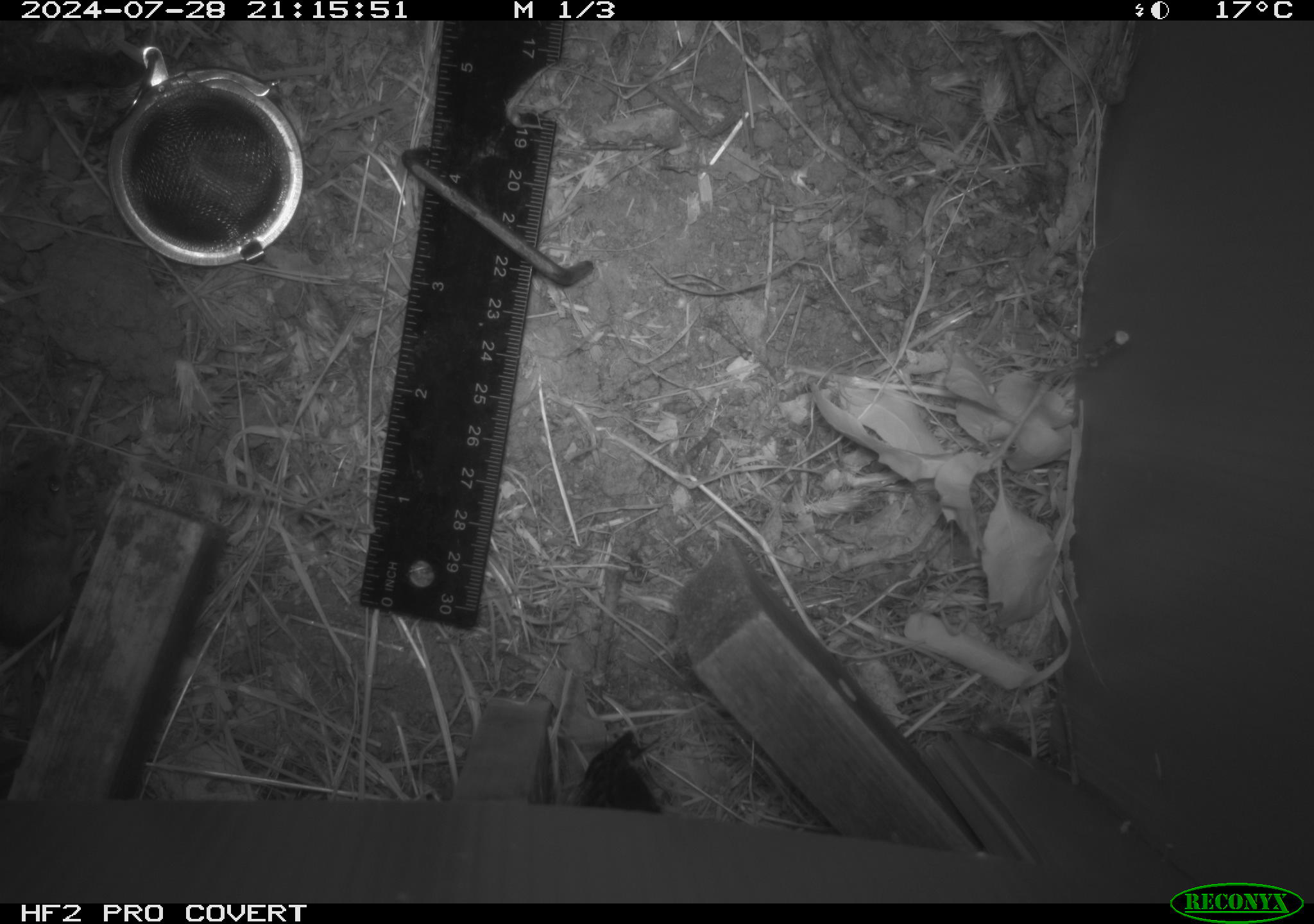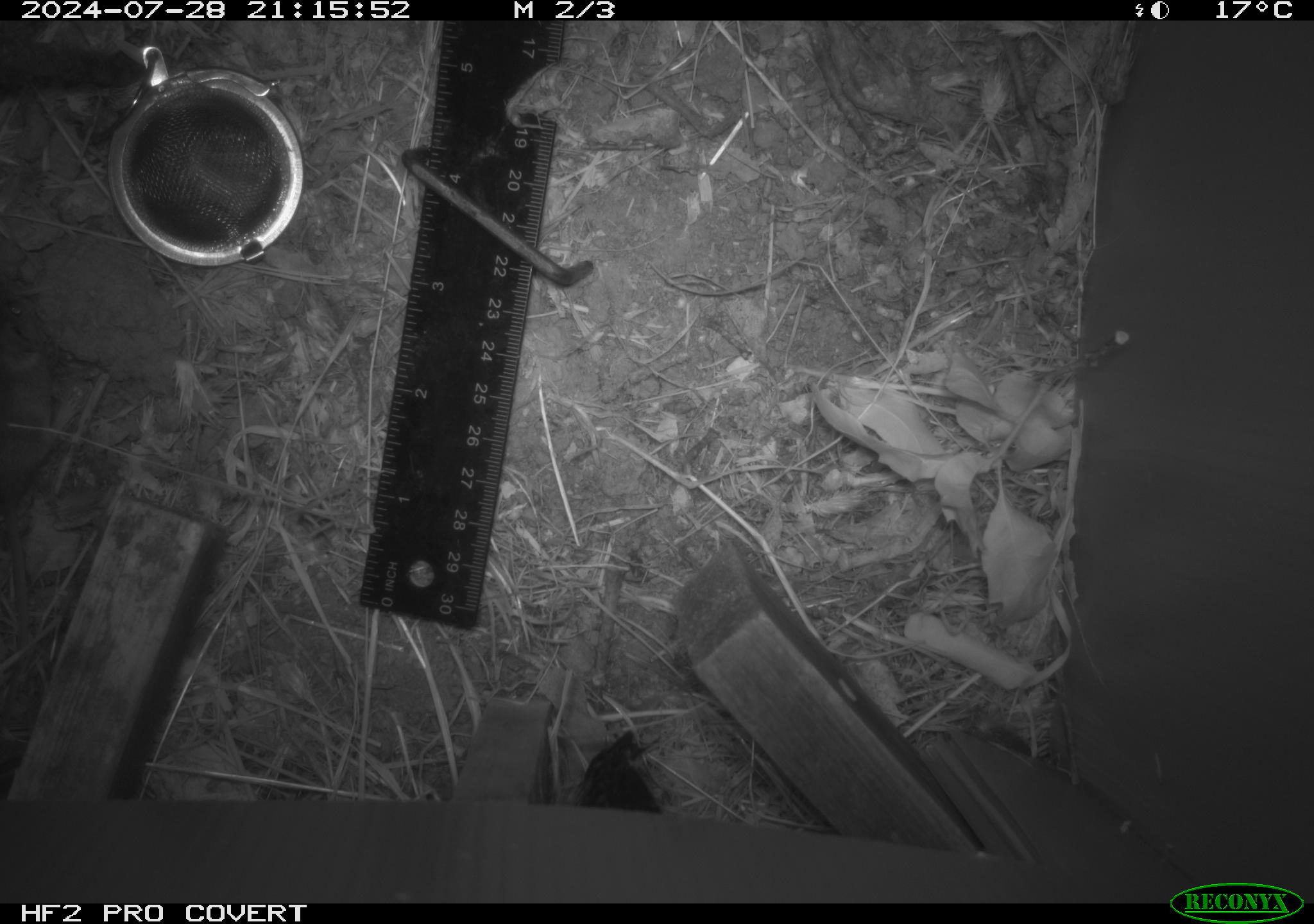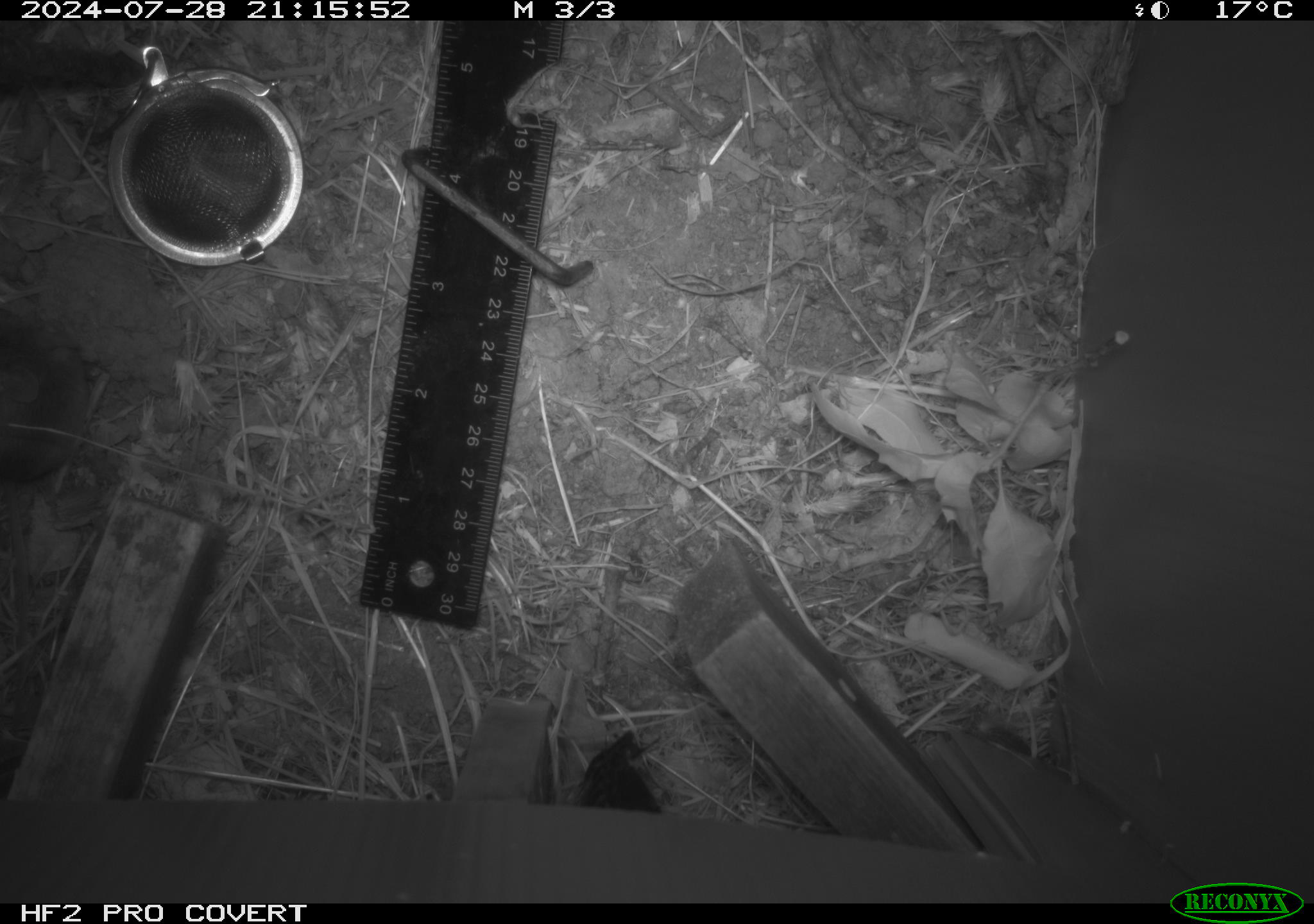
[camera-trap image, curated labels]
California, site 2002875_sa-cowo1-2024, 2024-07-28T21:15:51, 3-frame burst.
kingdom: Animalia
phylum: Chordata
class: Mammalia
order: Rodentia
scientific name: Rodentia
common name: mouse species